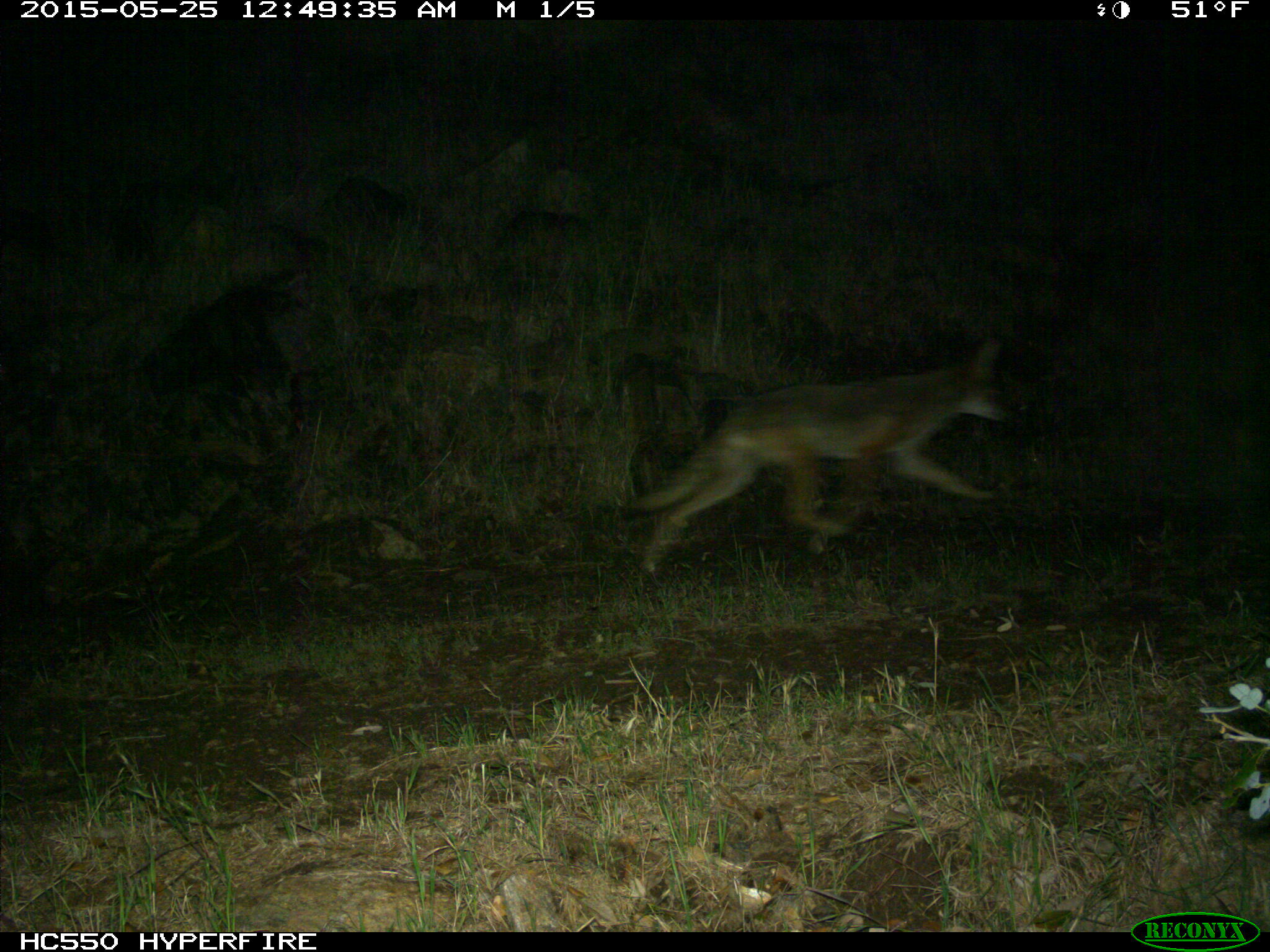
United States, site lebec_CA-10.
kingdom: Animalia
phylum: Chordata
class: Mammalia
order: Carnivora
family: Canidae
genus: Canis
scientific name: Canis latrans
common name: coyote